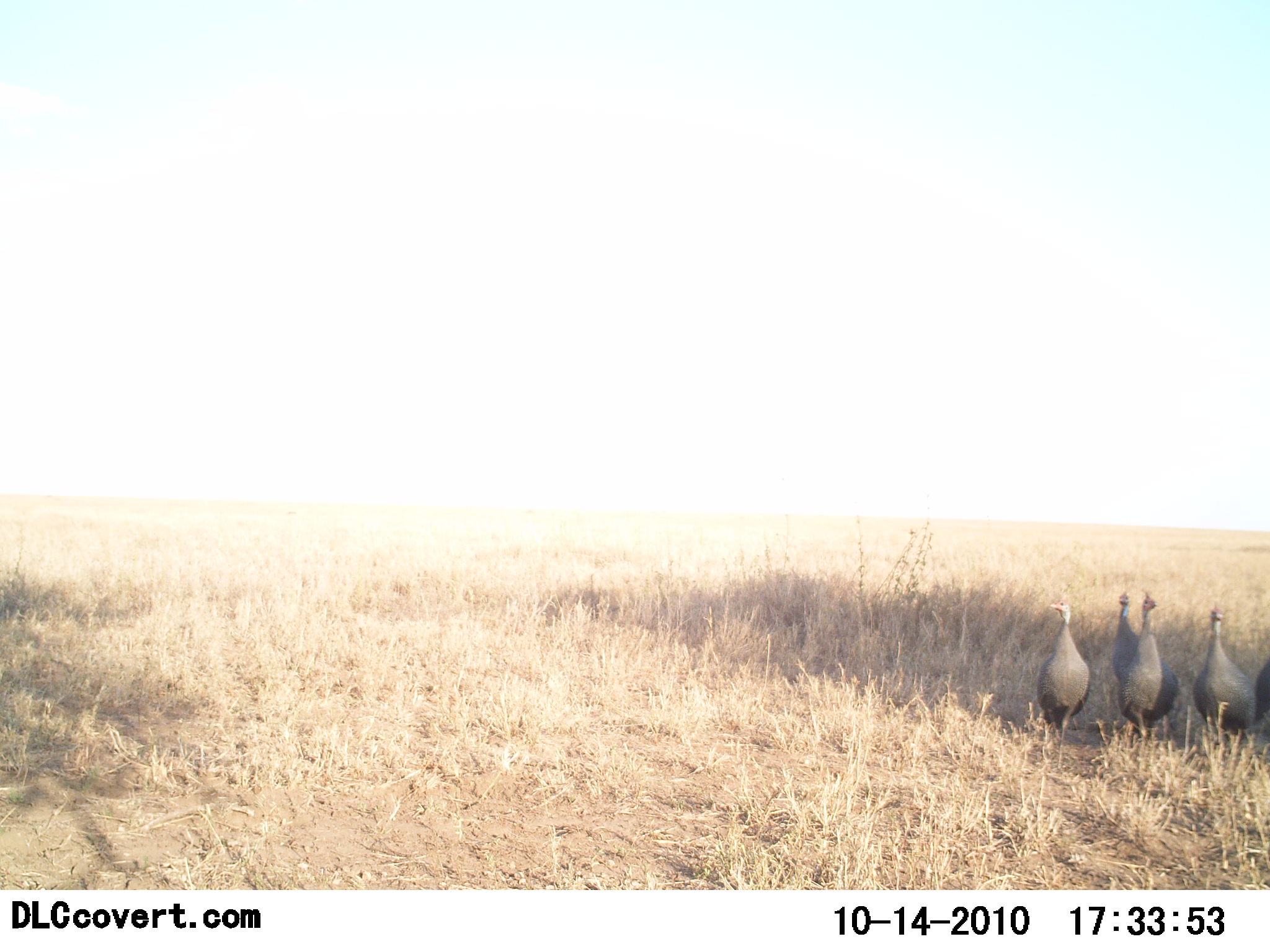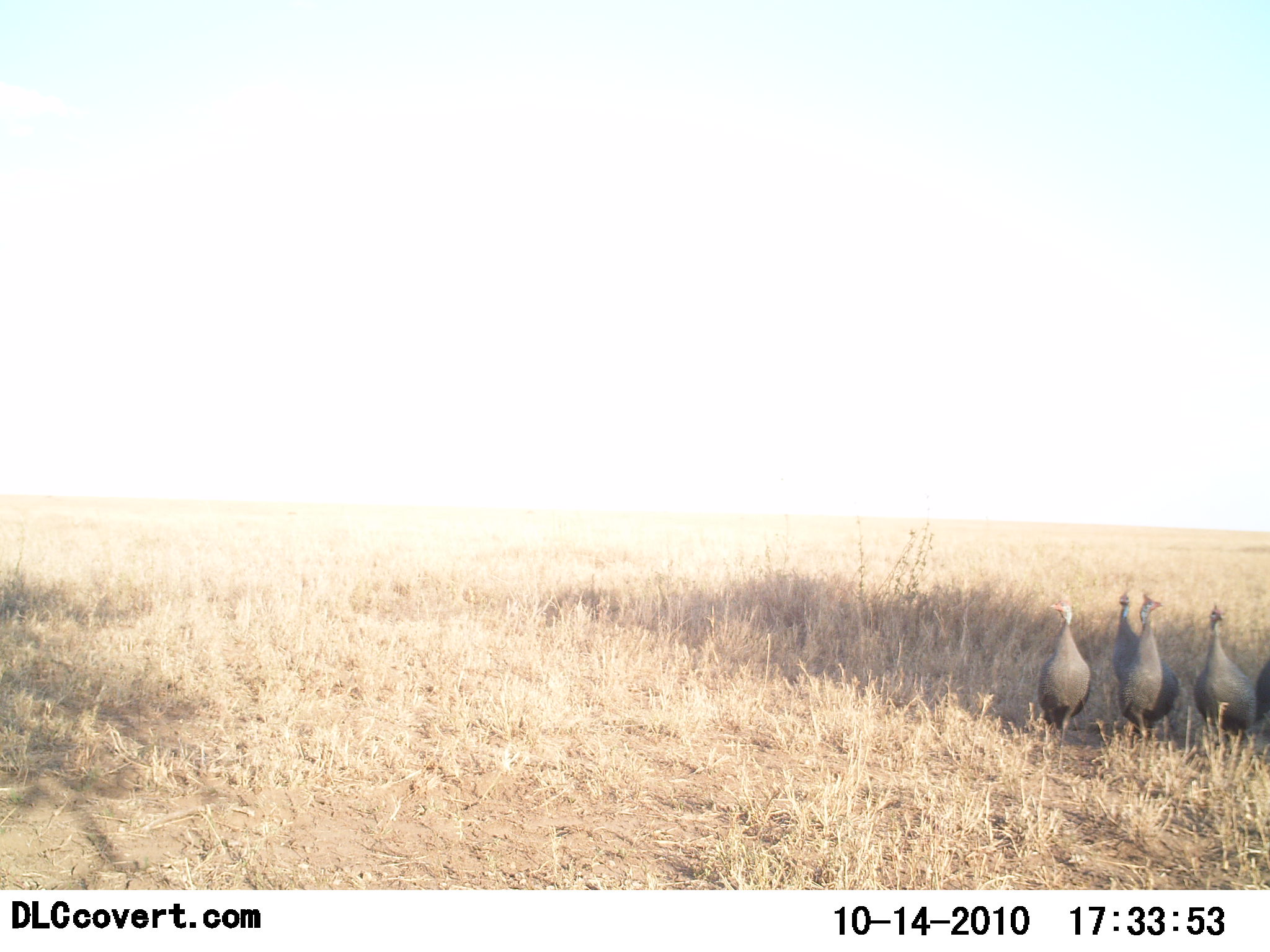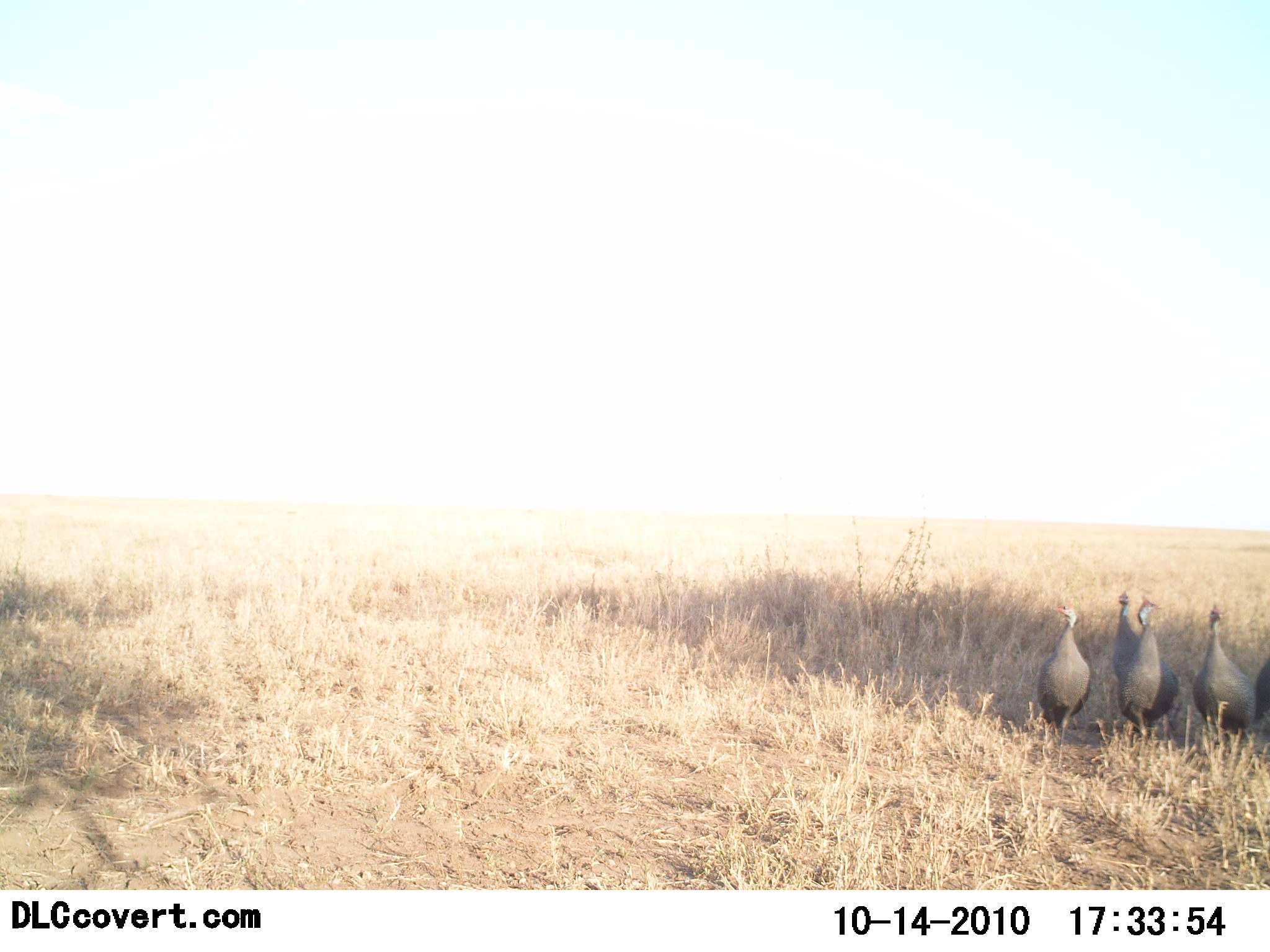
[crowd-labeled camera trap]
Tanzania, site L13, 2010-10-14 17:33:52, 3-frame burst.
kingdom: Animalia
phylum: Chordata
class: Aves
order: Galliformes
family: Numididae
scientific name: Numididae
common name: guinea fowl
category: guineafowl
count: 5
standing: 92%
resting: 0%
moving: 8%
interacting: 0%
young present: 0%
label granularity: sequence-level